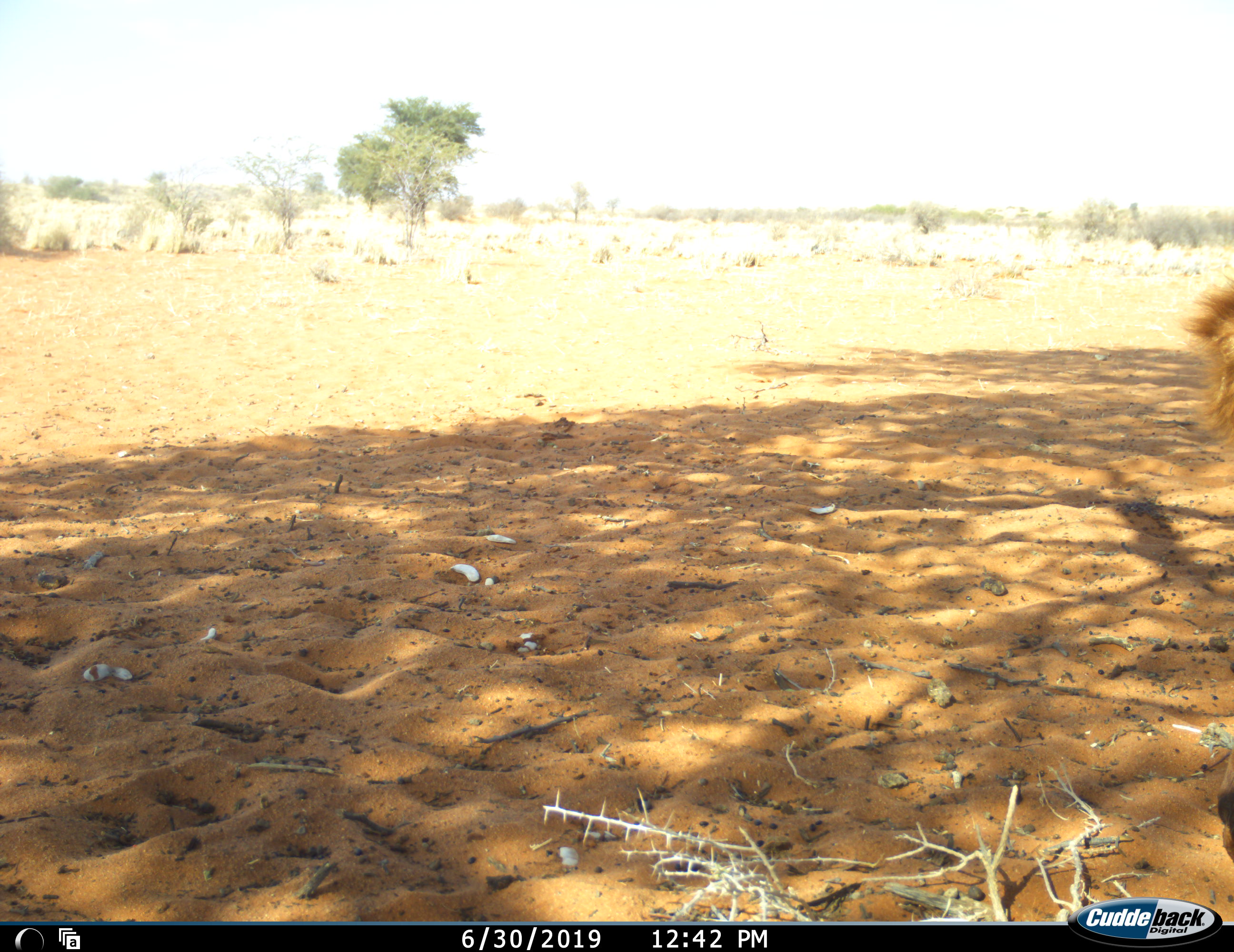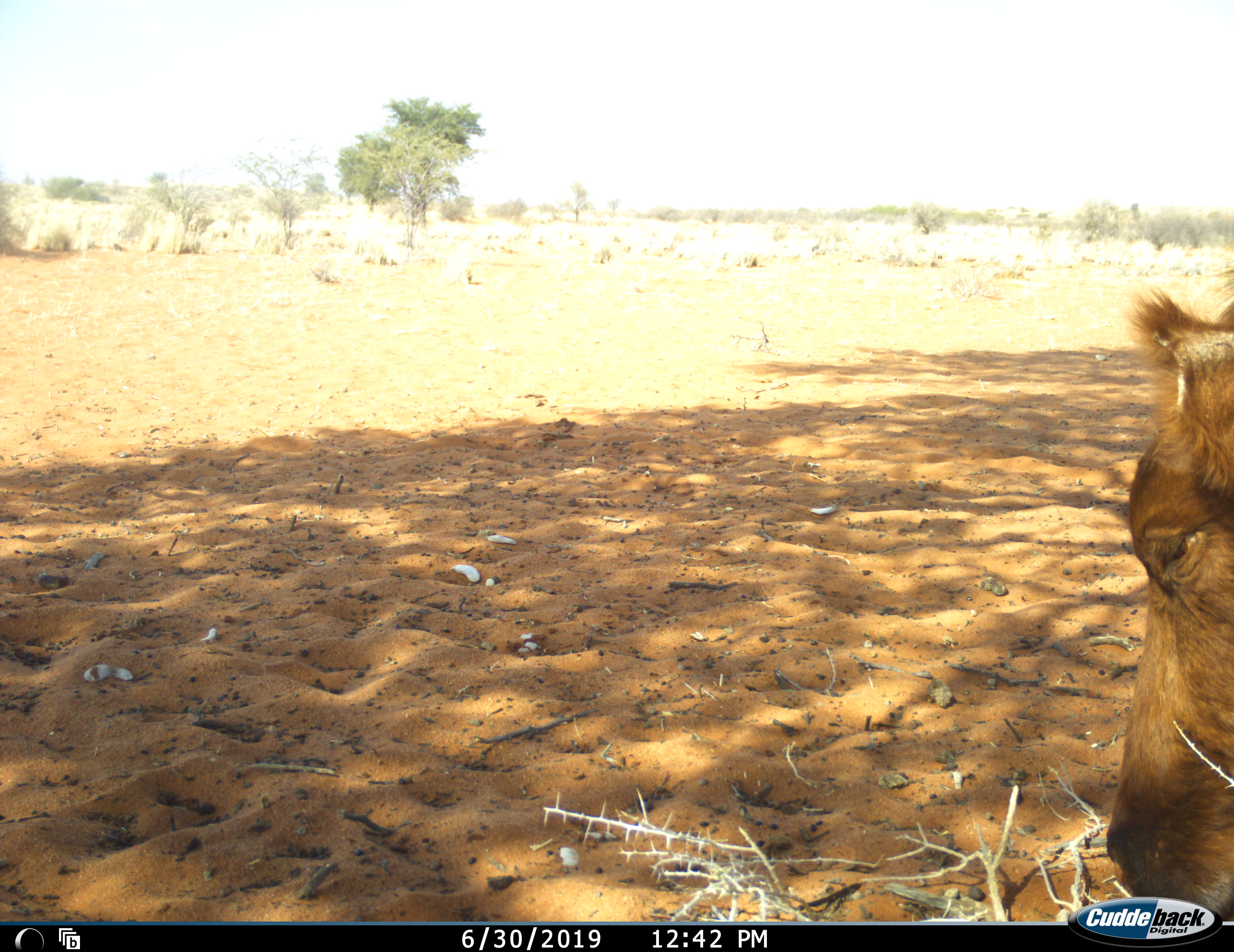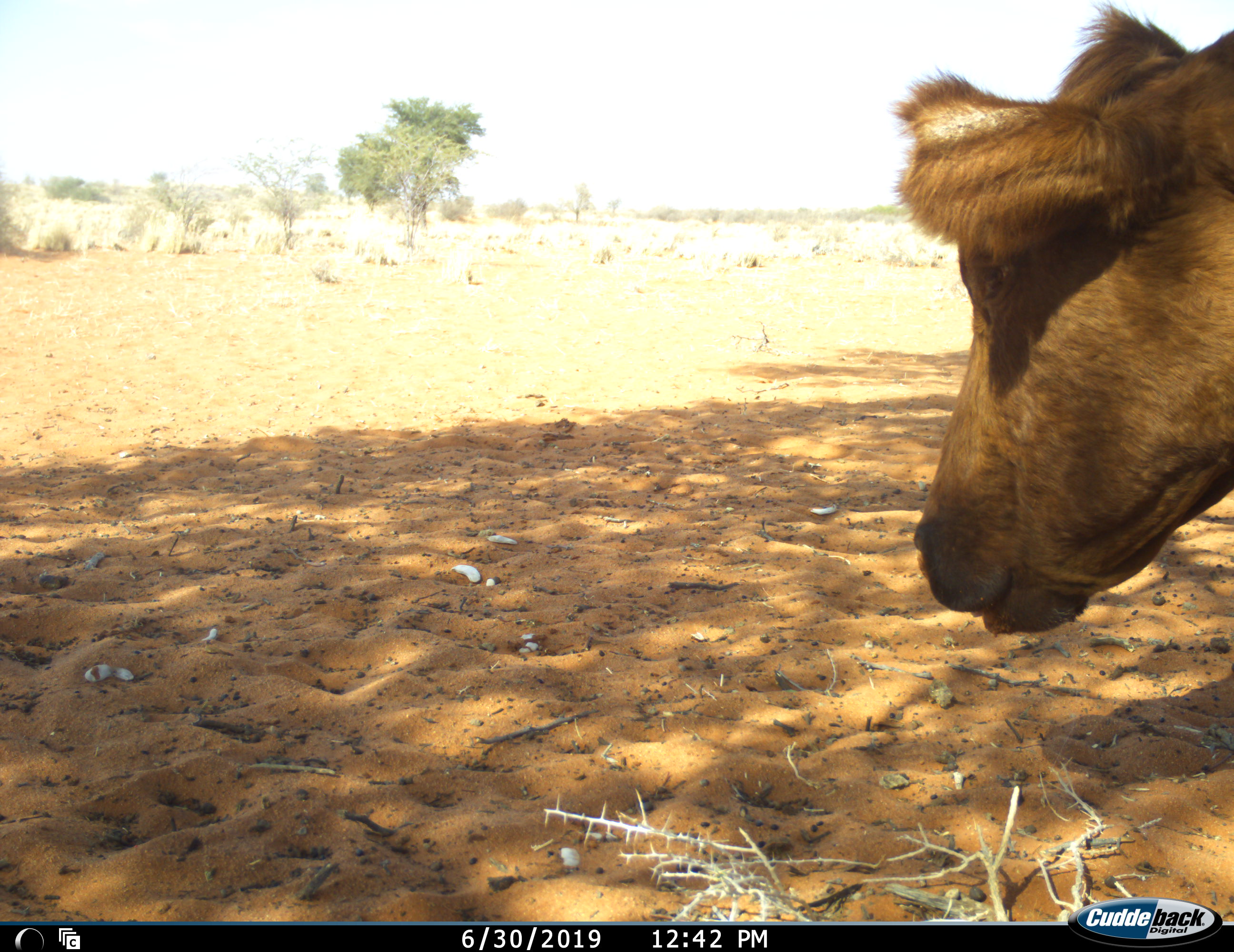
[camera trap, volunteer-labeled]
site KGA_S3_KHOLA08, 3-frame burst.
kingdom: Animalia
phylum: Chordata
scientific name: Vertebrata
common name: domestic animal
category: domesticanimal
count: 1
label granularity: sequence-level